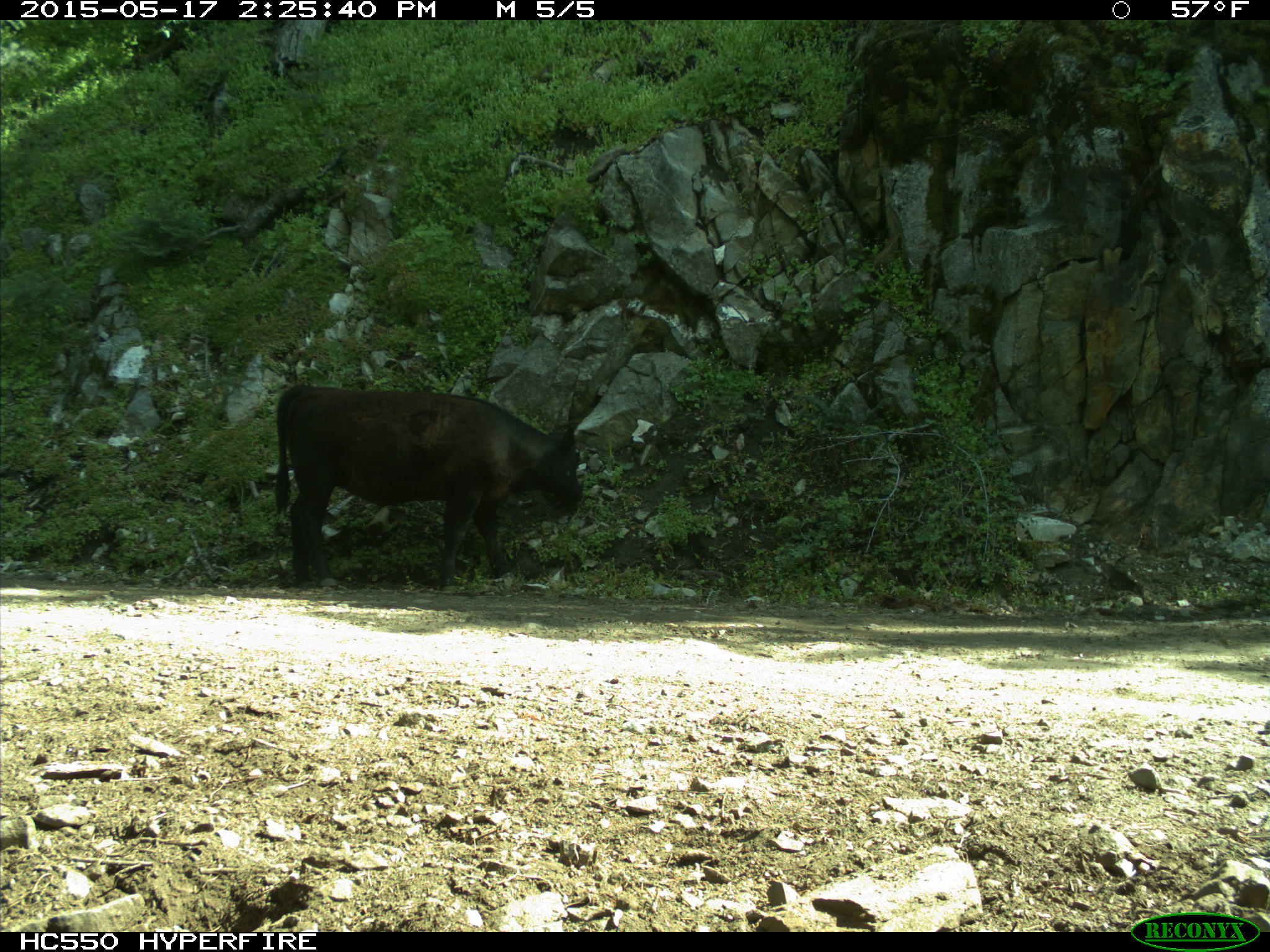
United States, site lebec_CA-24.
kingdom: Animalia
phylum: Chordata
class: Mammalia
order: Artiodactyla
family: Bovidae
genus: Bos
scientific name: Bos taurus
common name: domestic cow